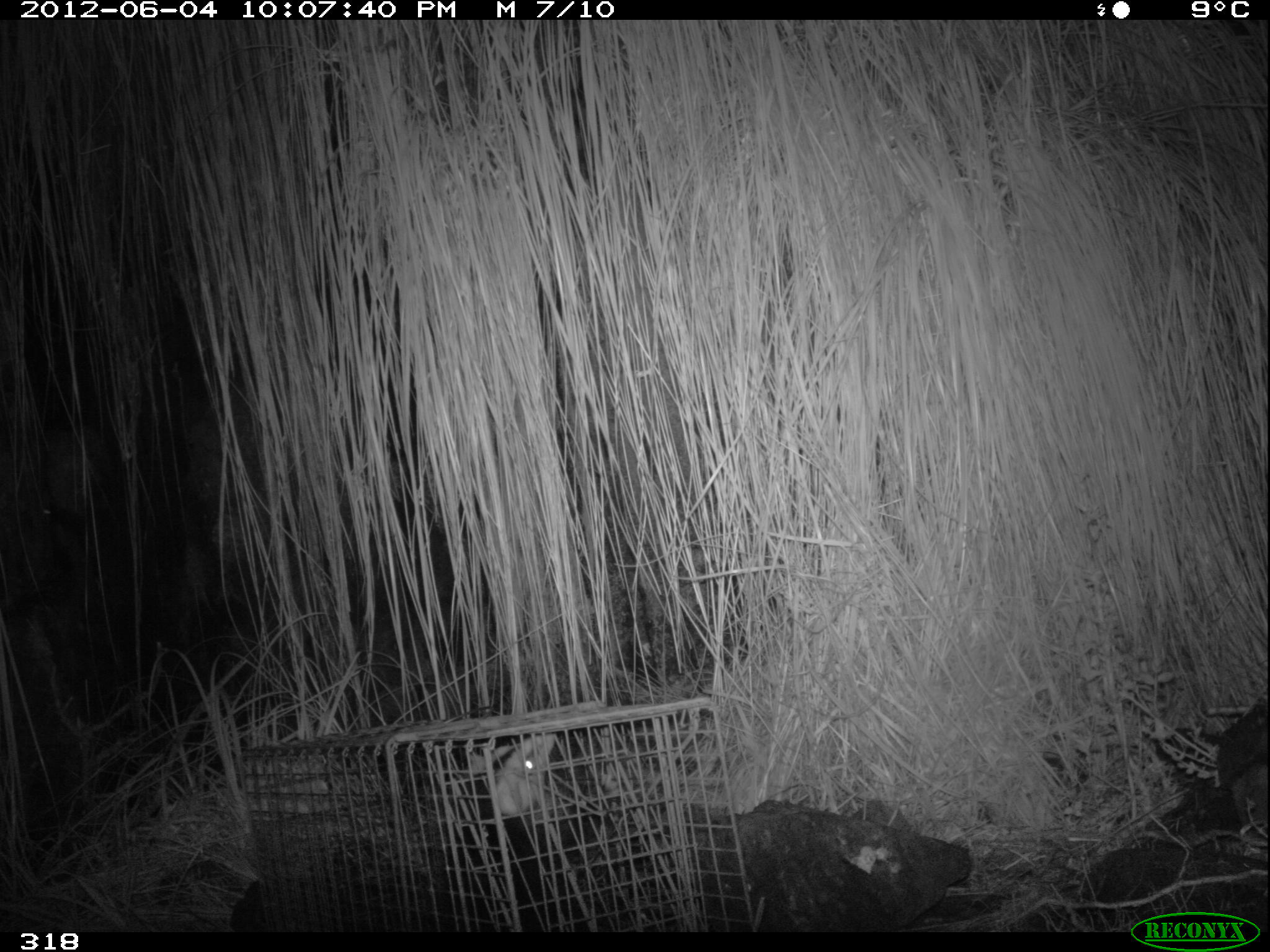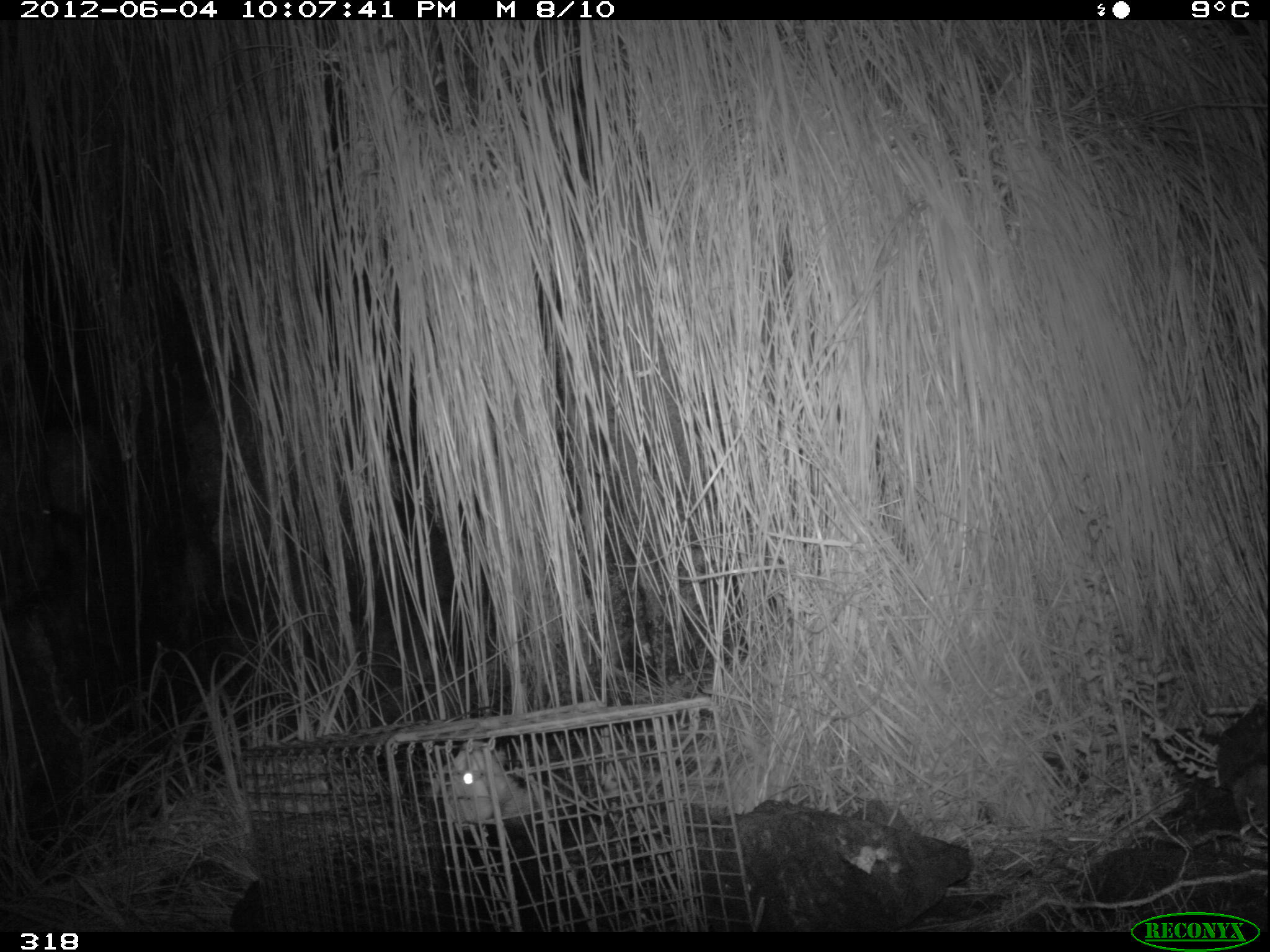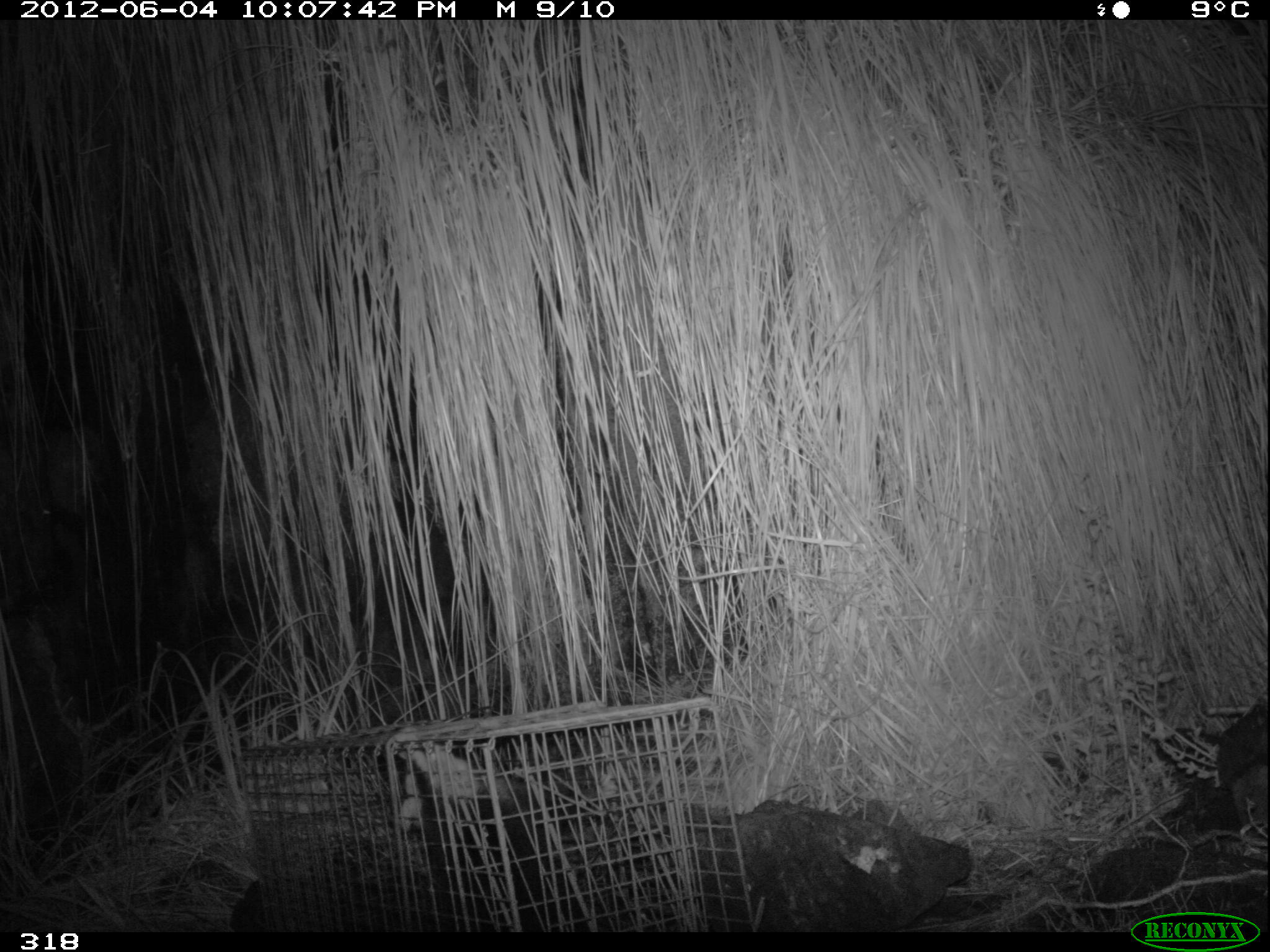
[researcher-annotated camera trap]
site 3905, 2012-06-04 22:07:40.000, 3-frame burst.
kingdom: Animalia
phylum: Chordata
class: Mammalia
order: Didelphimorphia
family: Didelphidae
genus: Didelphis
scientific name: Didelphis pernigra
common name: andean white-eared opossum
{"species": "Didelphis pernigra (andean white-eared opossum)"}